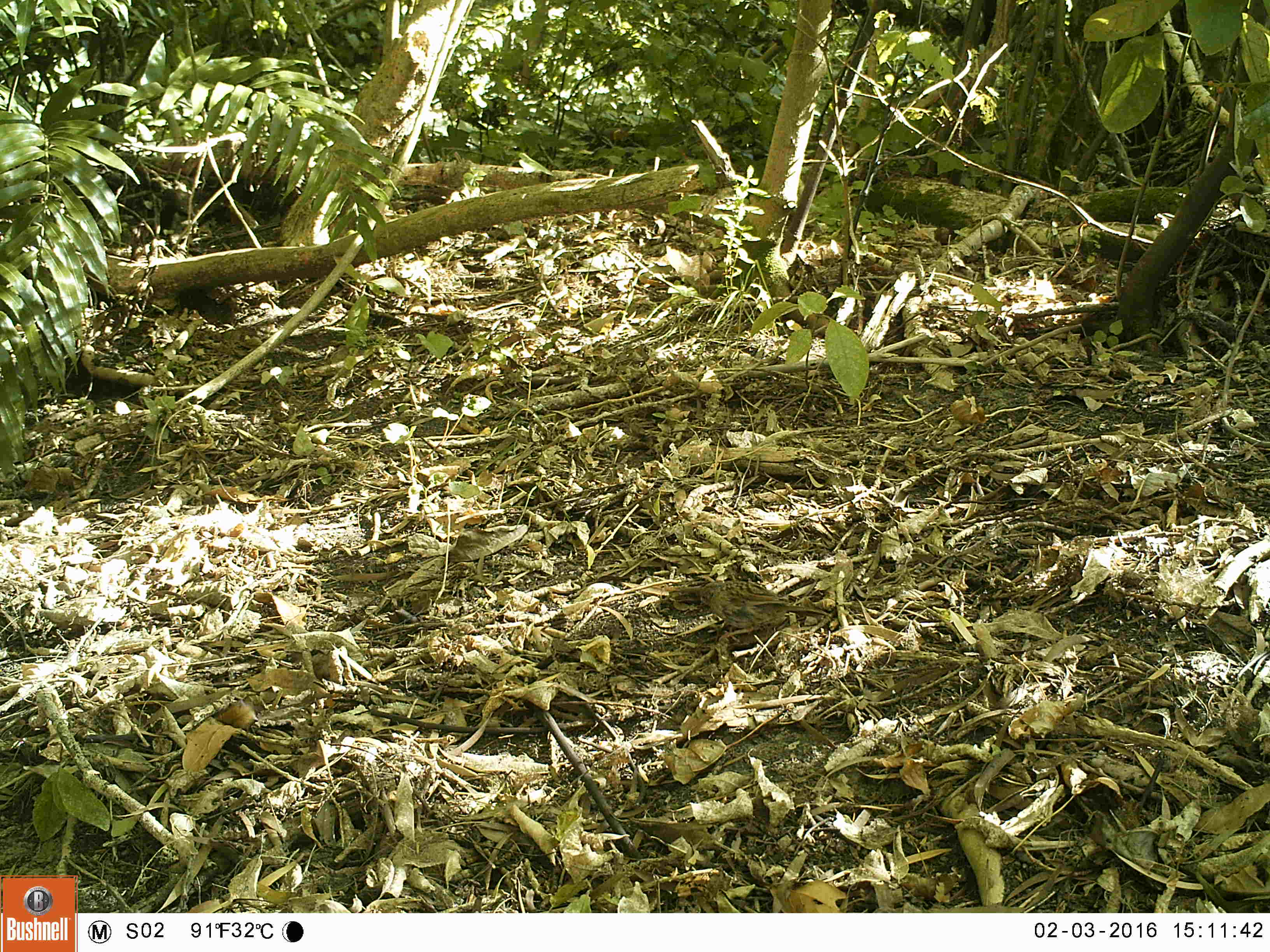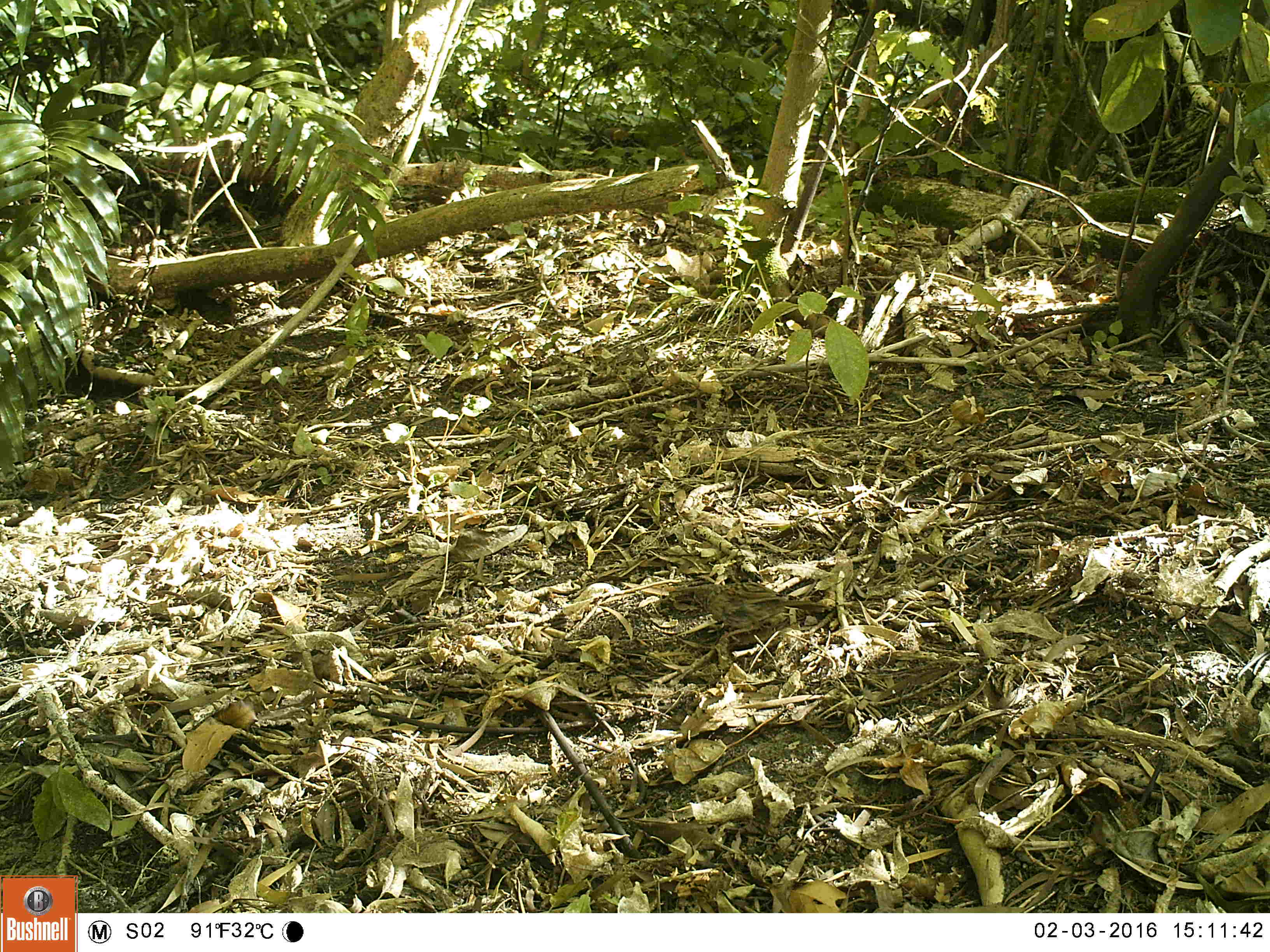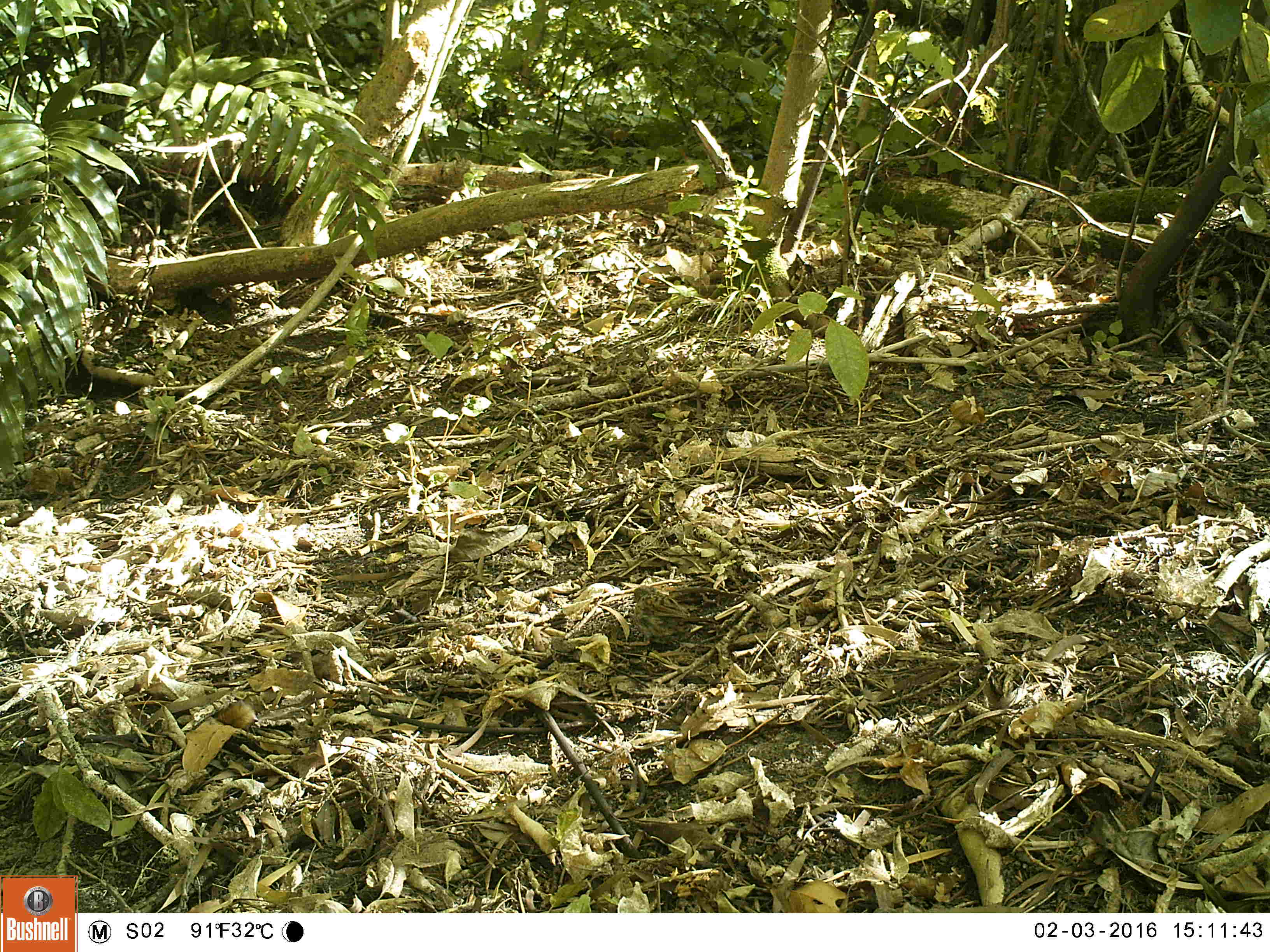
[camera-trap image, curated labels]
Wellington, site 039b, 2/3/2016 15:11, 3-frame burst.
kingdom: Animalia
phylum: Chordata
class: Aves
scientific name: Aves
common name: bird